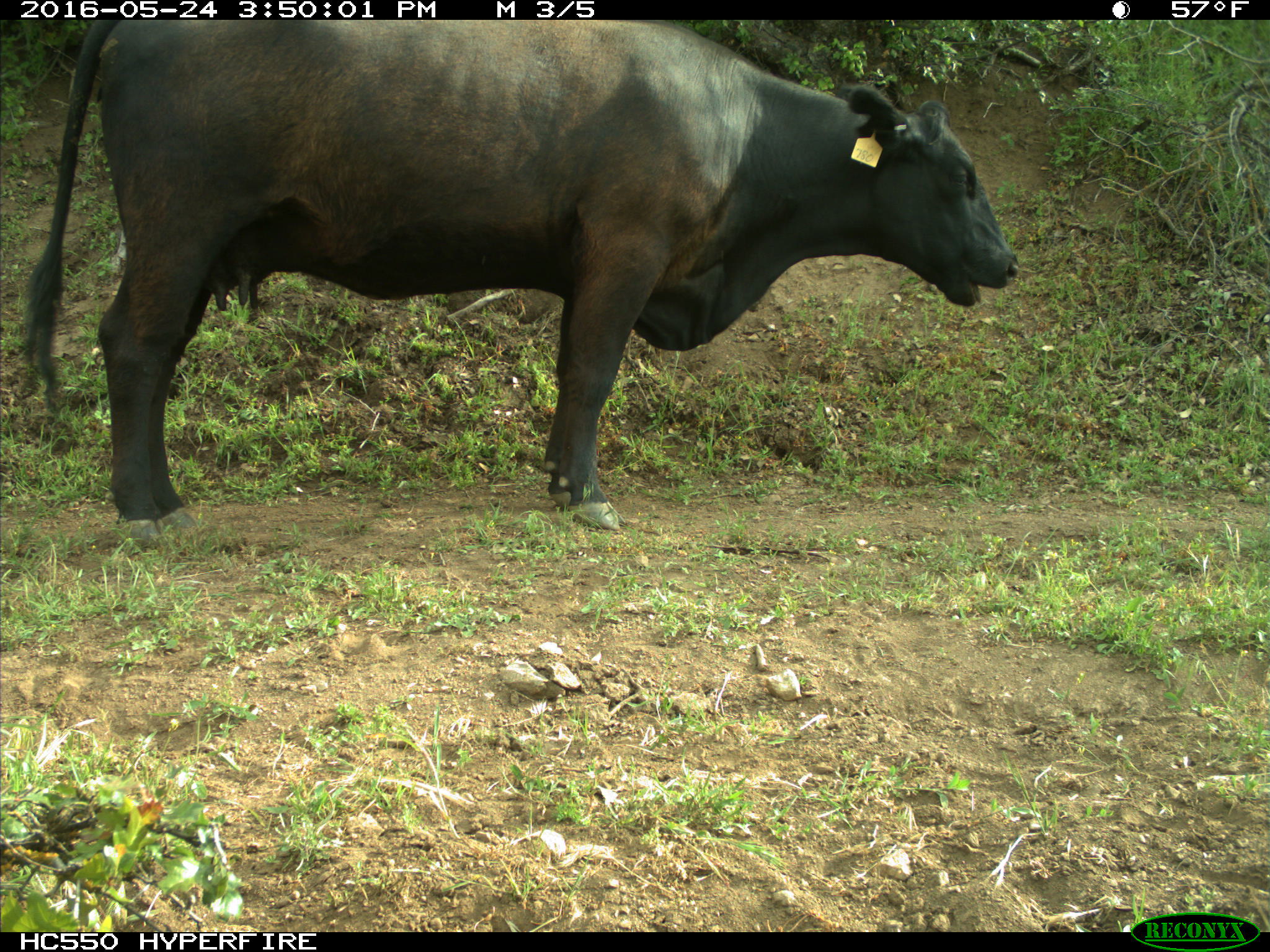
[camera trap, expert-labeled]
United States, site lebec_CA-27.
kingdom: Animalia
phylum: Chordata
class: Mammalia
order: Artiodactyla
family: Bovidae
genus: Bos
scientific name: Bos taurus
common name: domestic cow